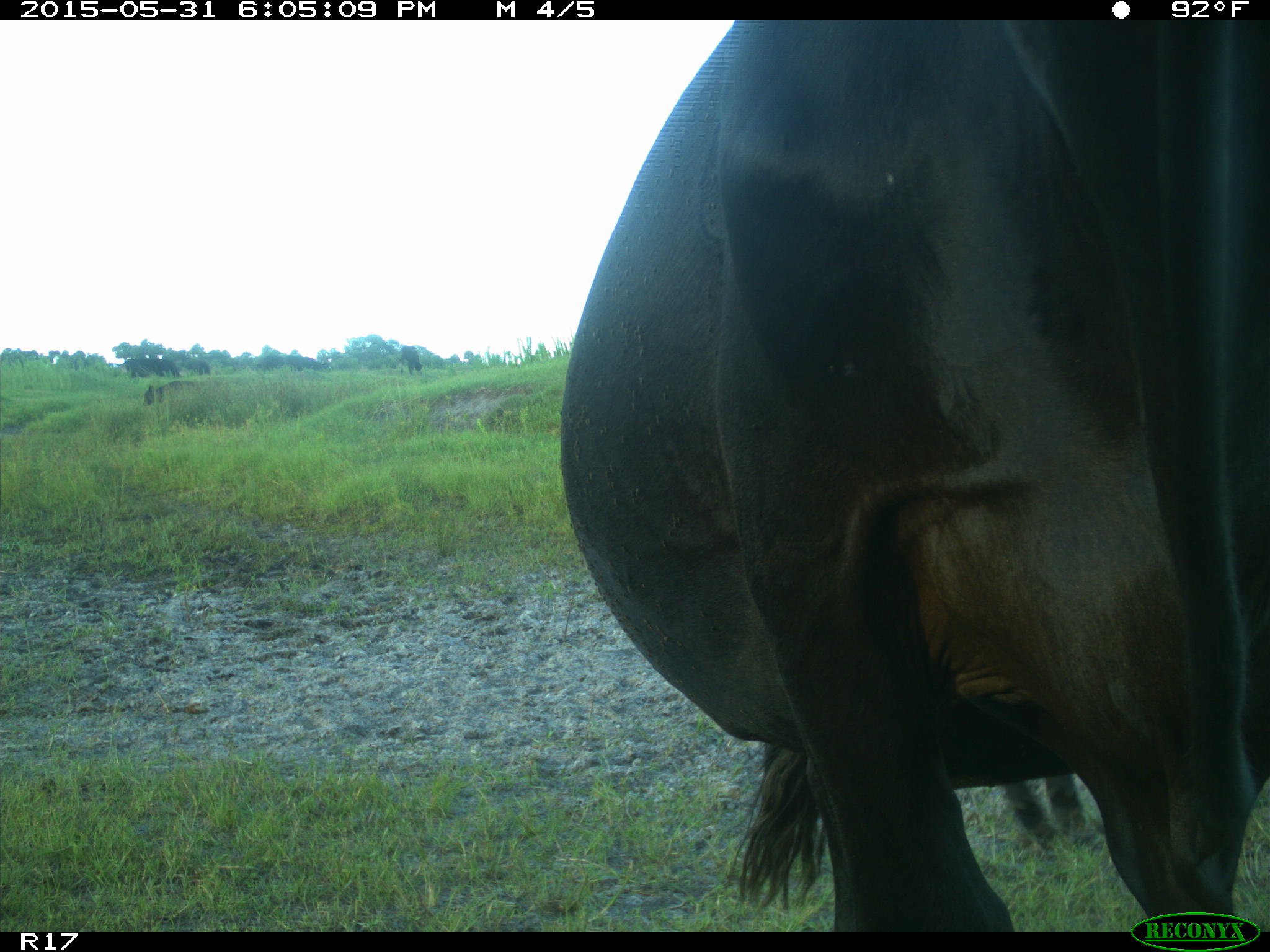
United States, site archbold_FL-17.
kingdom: Animalia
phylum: Chordata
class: Mammalia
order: Artiodactyla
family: Bovidae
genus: Bos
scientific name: Bos taurus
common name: domestic cow